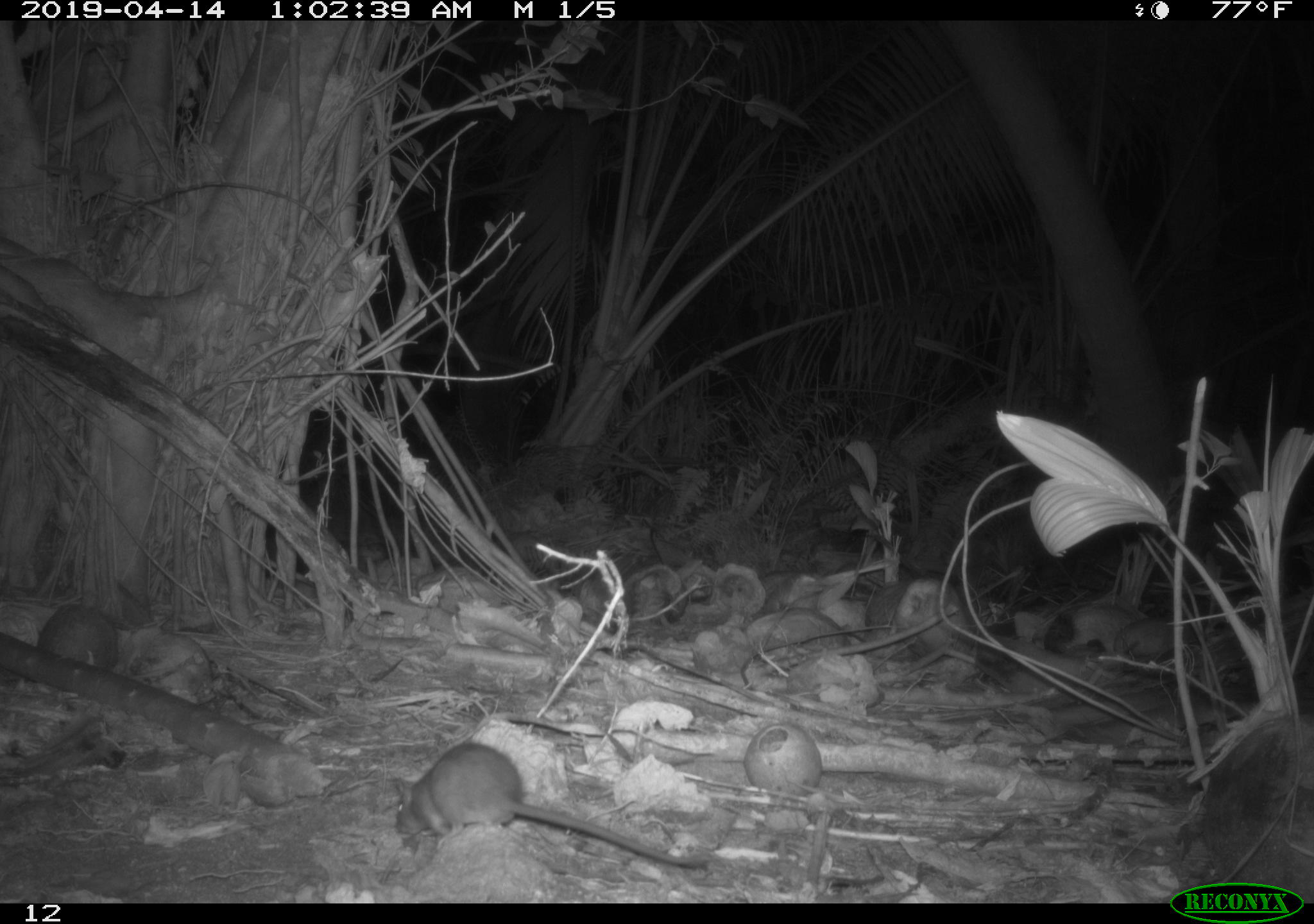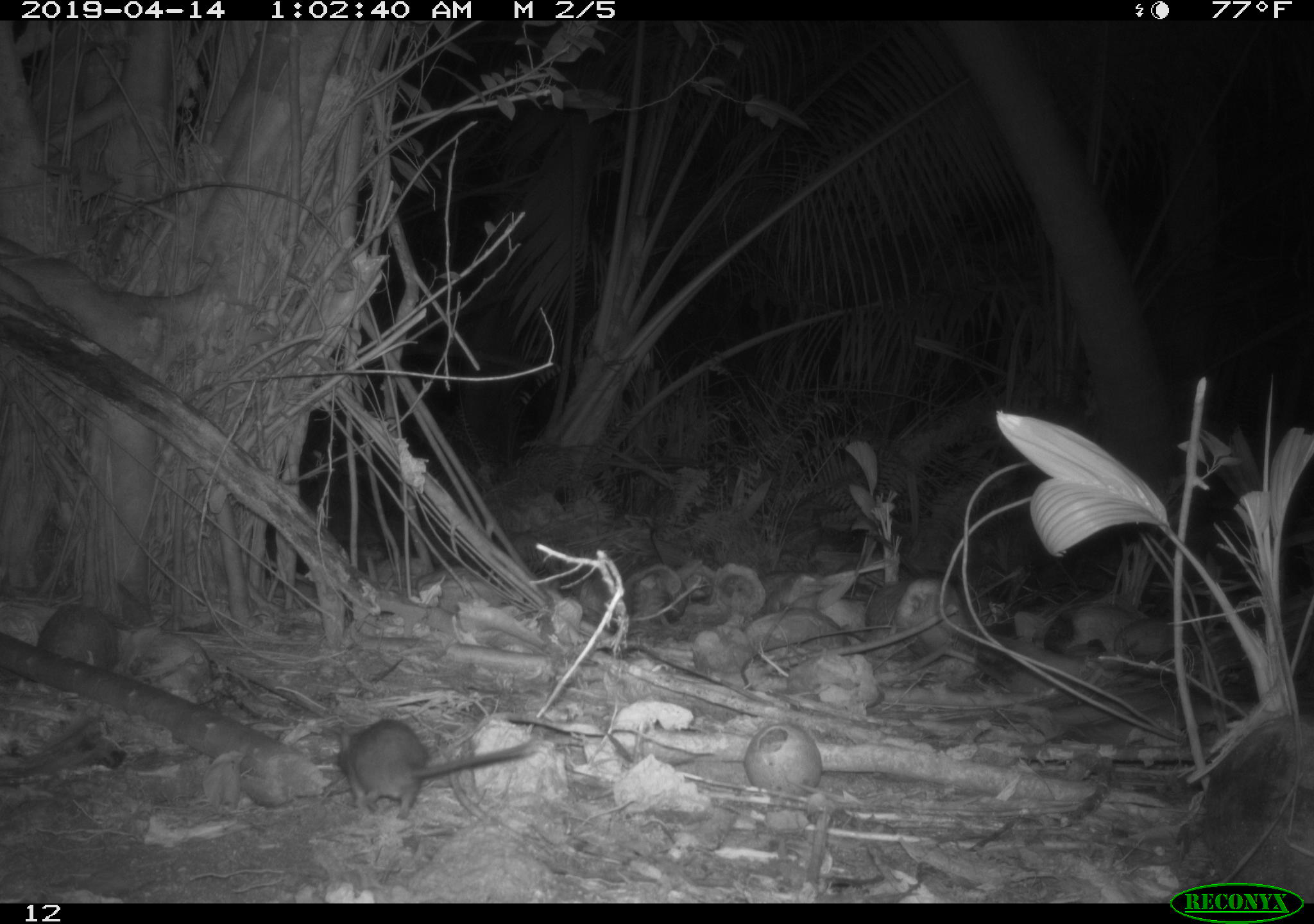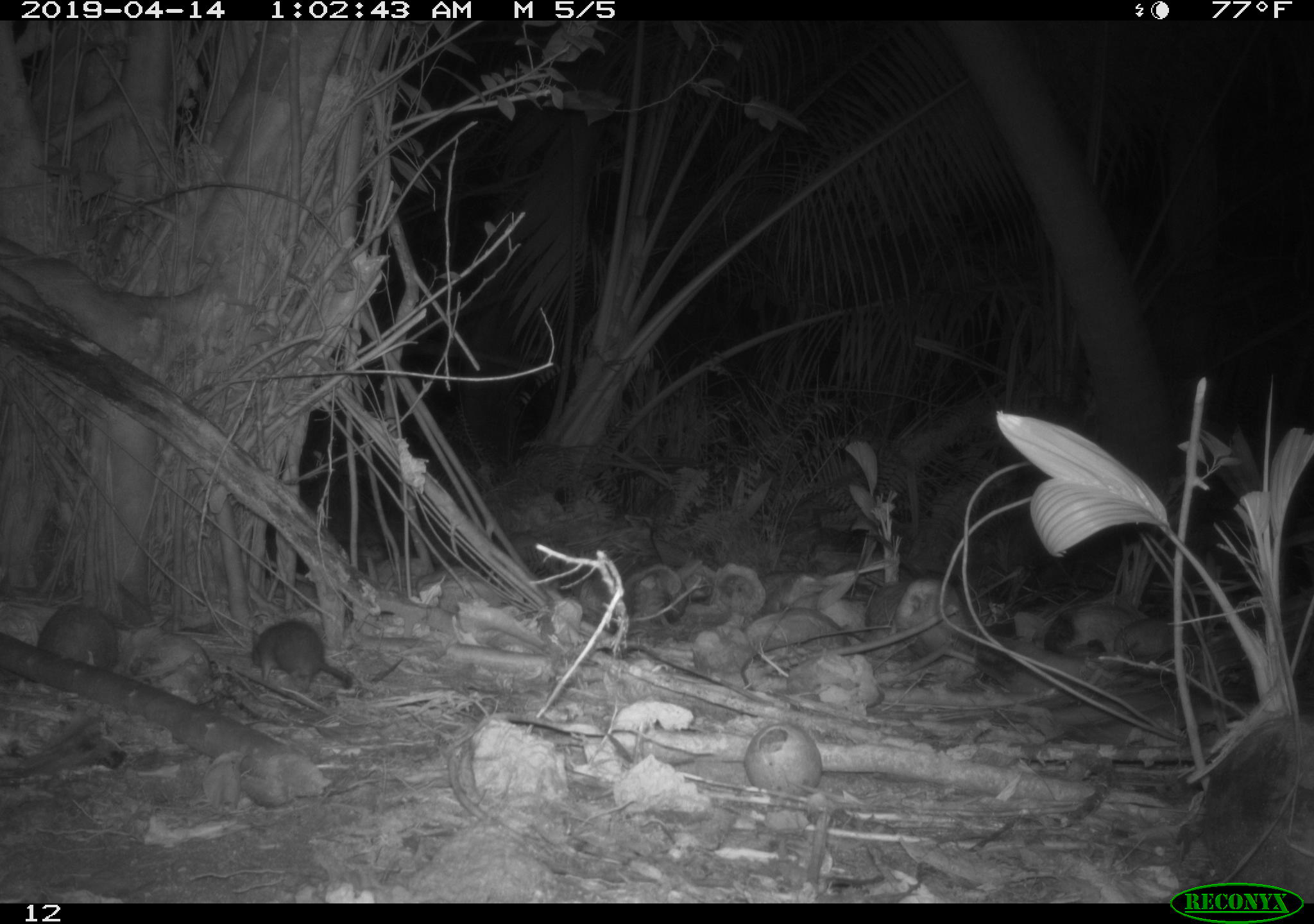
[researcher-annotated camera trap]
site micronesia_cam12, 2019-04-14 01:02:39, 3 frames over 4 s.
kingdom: Animalia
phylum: Chordata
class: Mammalia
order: Rodentia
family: Muridae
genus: Rattus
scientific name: Rattus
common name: rat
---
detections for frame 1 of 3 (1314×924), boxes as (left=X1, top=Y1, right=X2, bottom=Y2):
rat: (left=377, top=736, right=706, bottom=880)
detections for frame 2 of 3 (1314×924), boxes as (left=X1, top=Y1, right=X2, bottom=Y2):
rat: (left=328, top=701, right=543, bottom=815)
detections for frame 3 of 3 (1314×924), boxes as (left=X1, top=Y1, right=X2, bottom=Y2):
rat: (left=243, top=612, right=352, bottom=694)